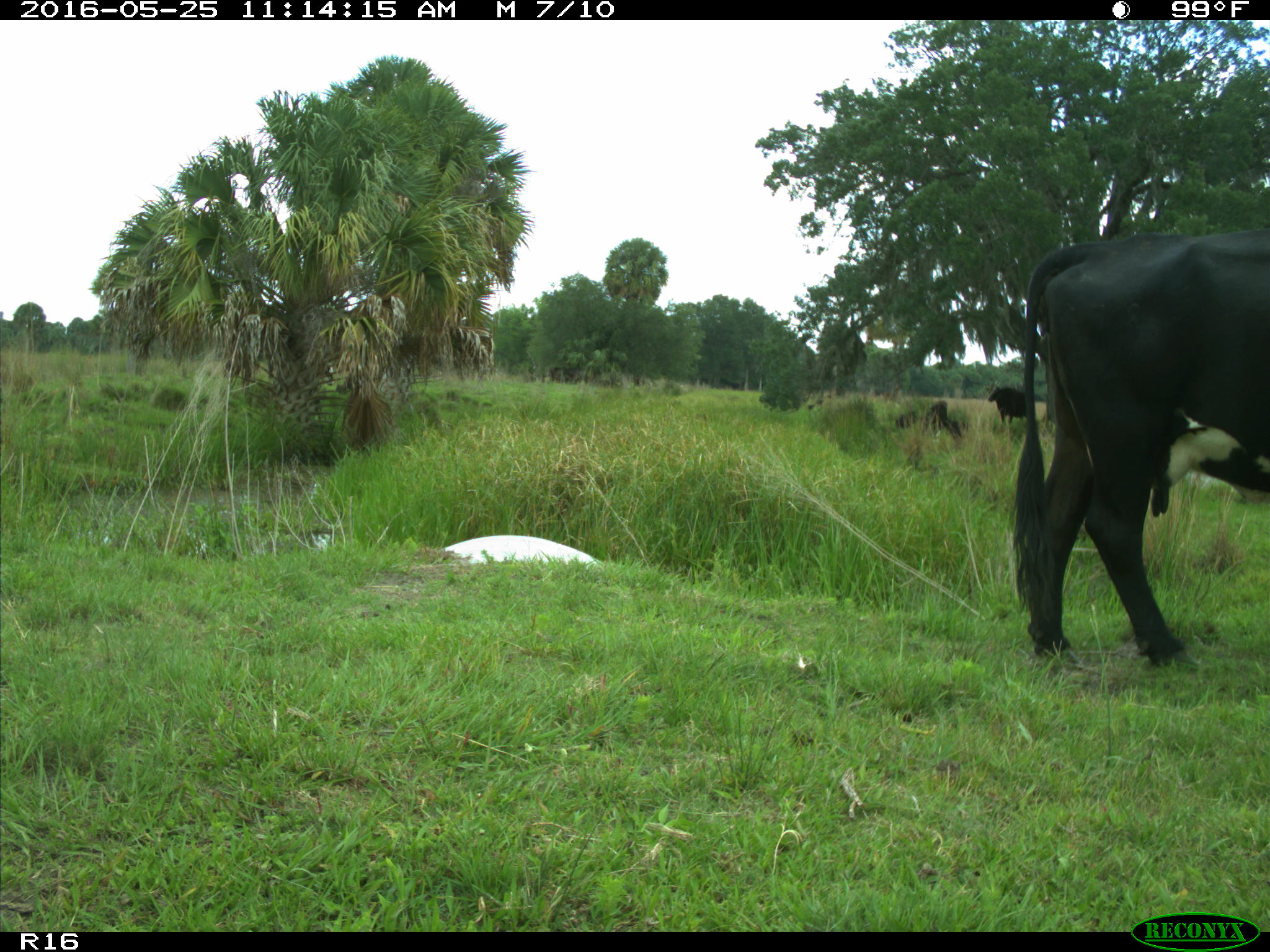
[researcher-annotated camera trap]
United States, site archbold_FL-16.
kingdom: Animalia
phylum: Chordata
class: Mammalia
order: Artiodactyla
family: Bovidae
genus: Bos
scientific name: Bos taurus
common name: domestic cow